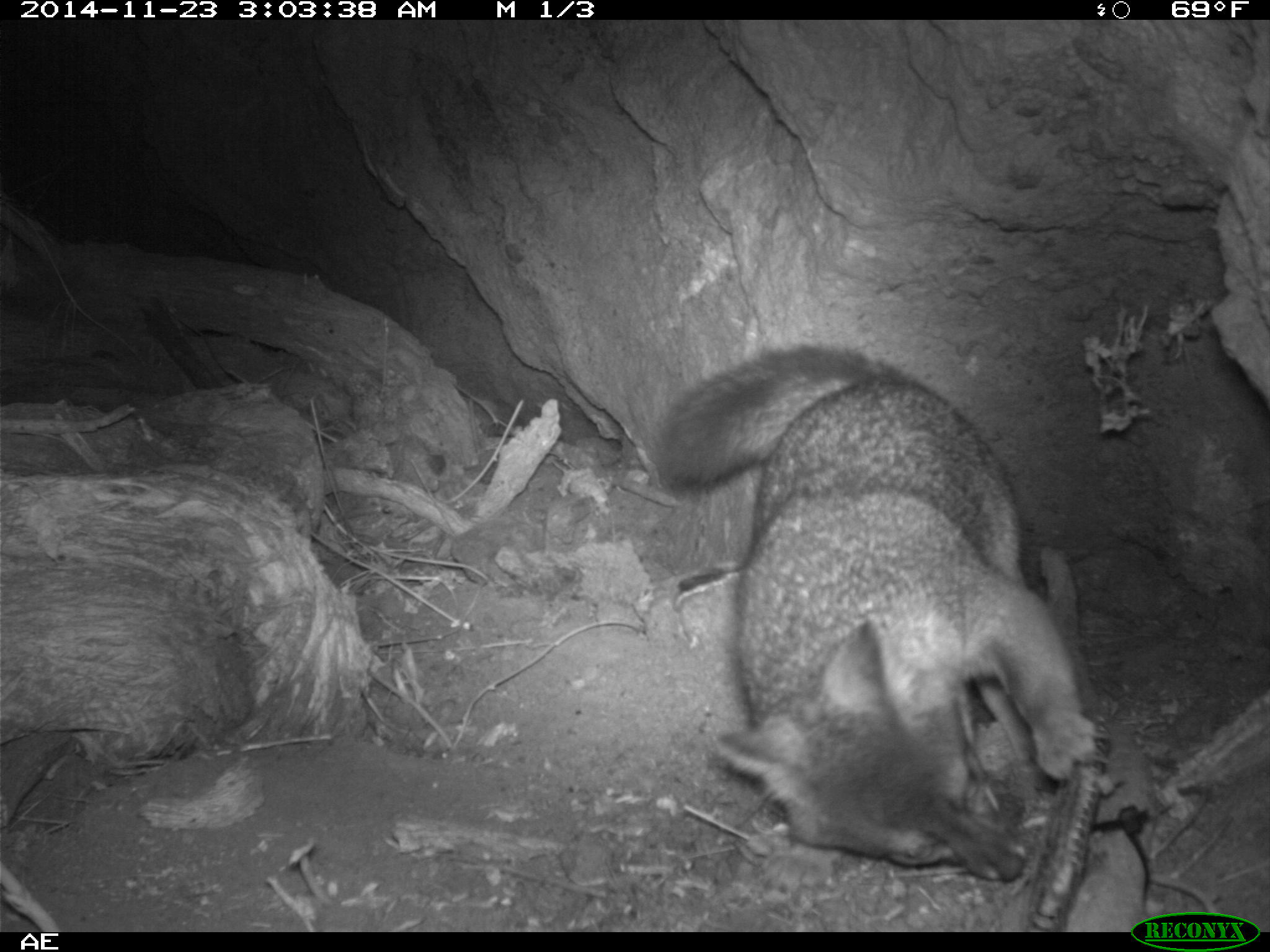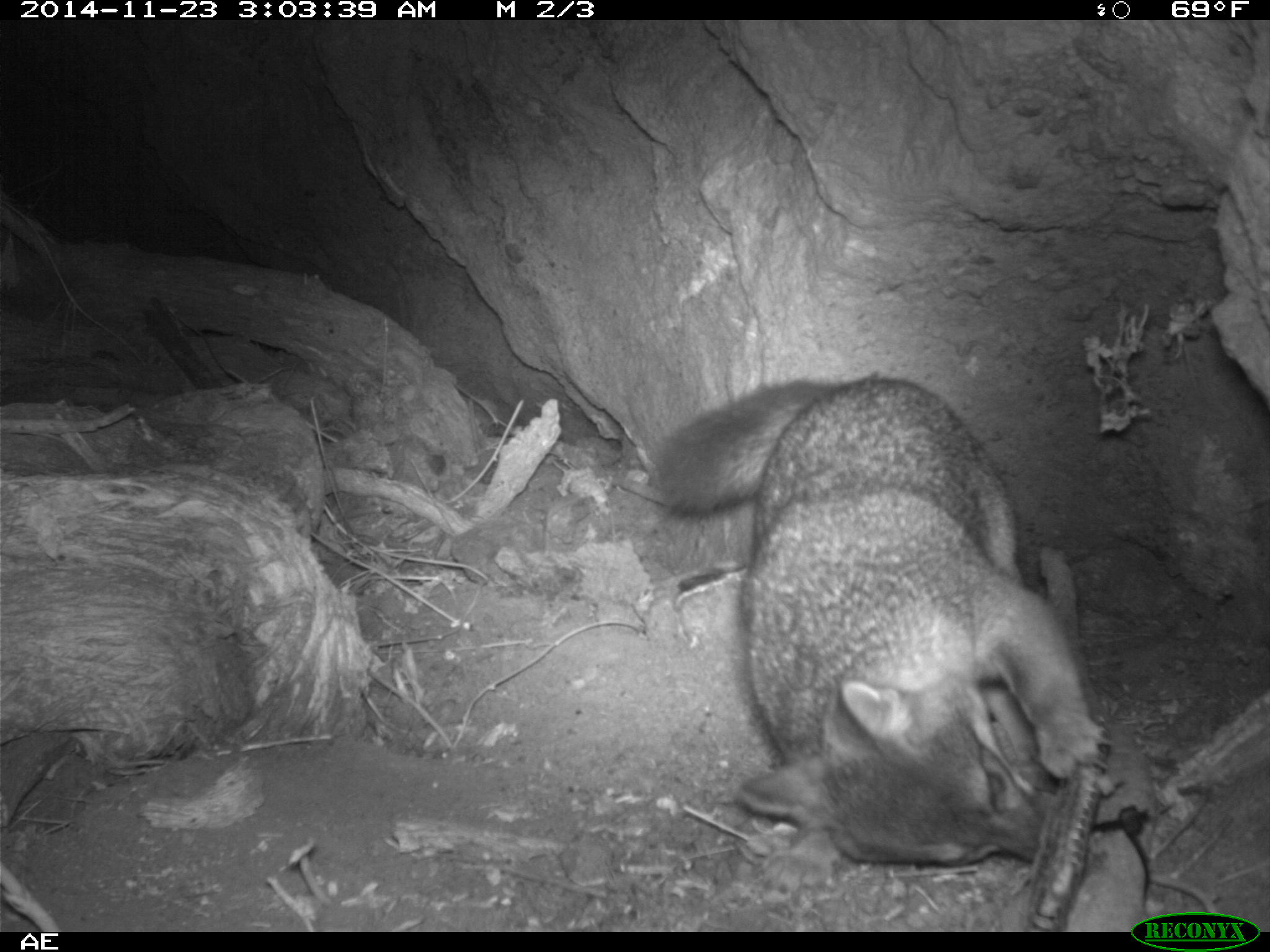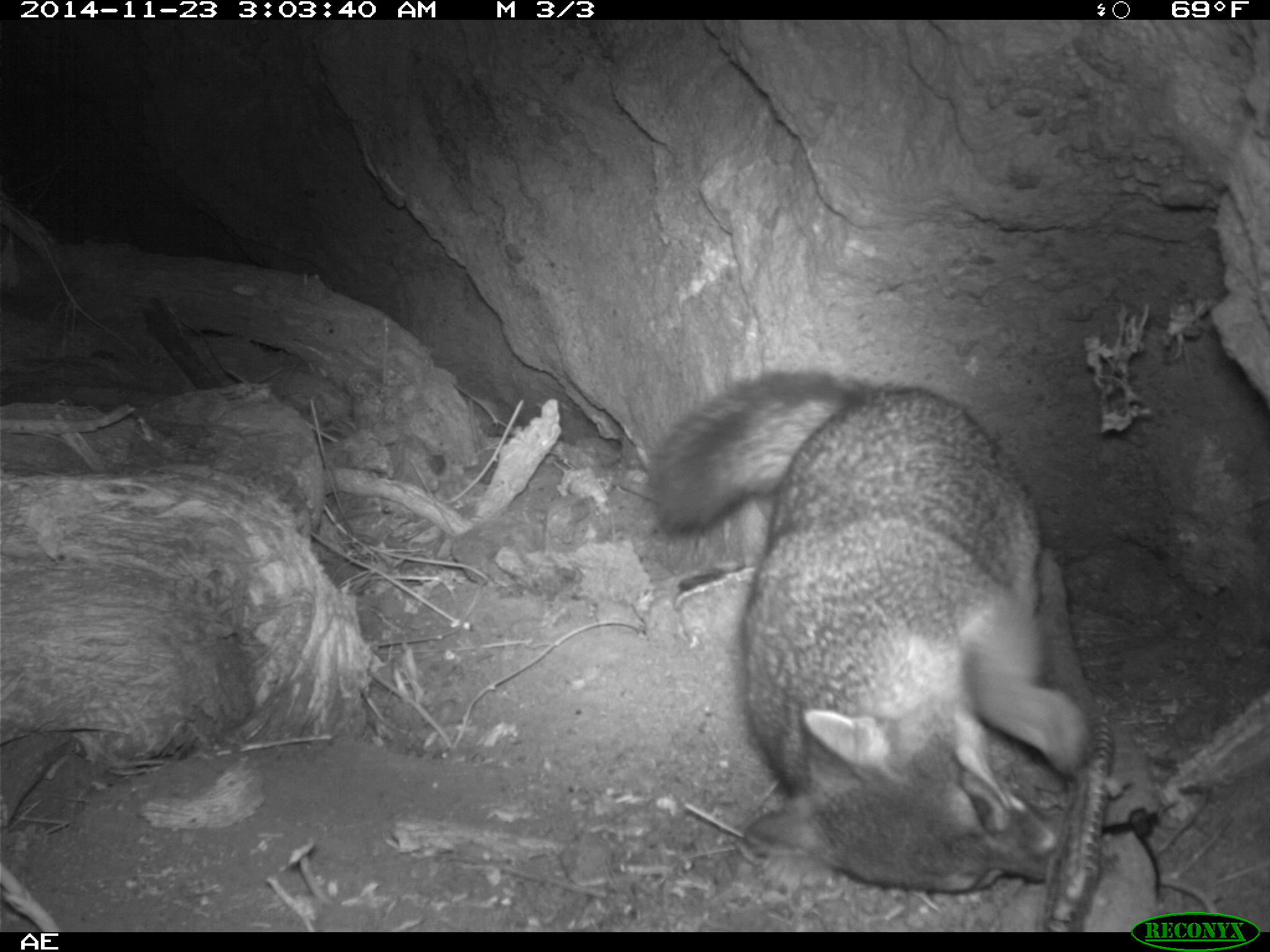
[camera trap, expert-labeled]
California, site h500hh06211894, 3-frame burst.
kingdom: Animalia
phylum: Chordata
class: Mammalia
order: Carnivora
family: Canidae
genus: Urocyon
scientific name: Urocyon littoralis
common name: island fox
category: fox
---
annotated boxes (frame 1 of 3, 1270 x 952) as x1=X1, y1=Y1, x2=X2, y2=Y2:
fox: x1=651, y1=343, x2=1095, y2=881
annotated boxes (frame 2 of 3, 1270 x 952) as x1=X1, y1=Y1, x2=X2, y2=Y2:
fox: x1=650, y1=375, x2=1115, y2=865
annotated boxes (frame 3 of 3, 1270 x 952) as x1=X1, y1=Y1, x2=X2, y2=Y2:
fox: x1=647, y1=366, x2=1095, y2=889